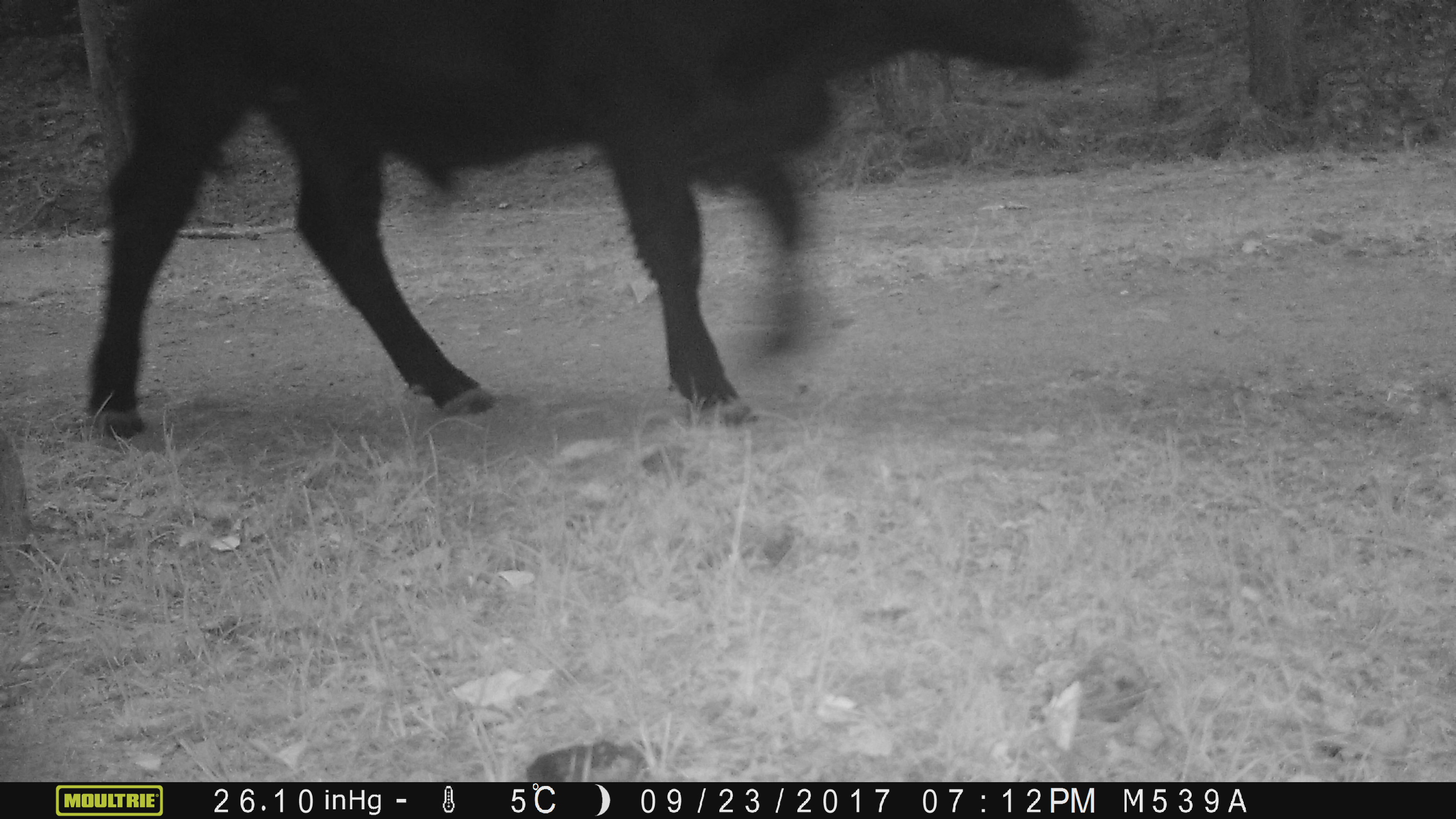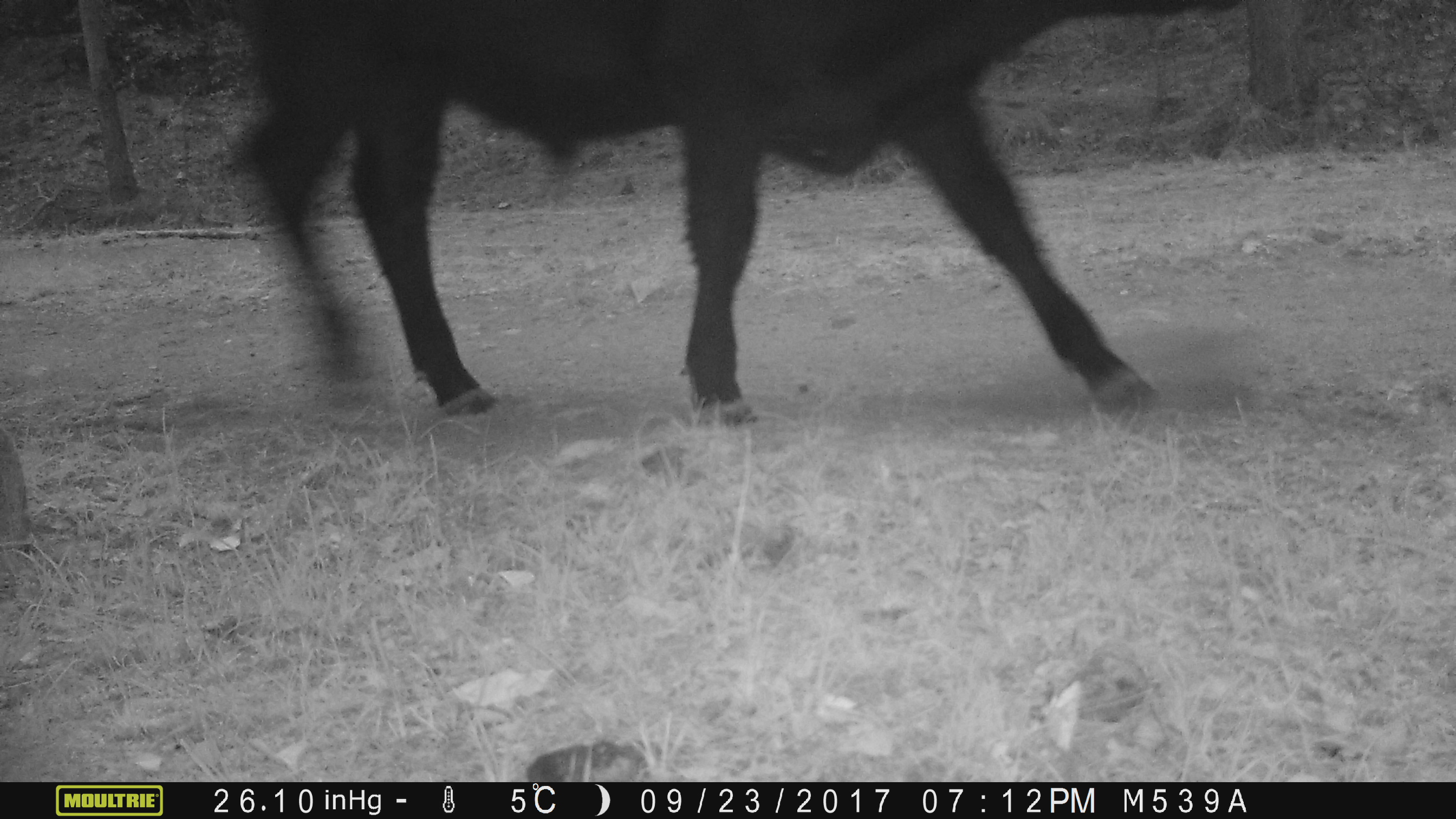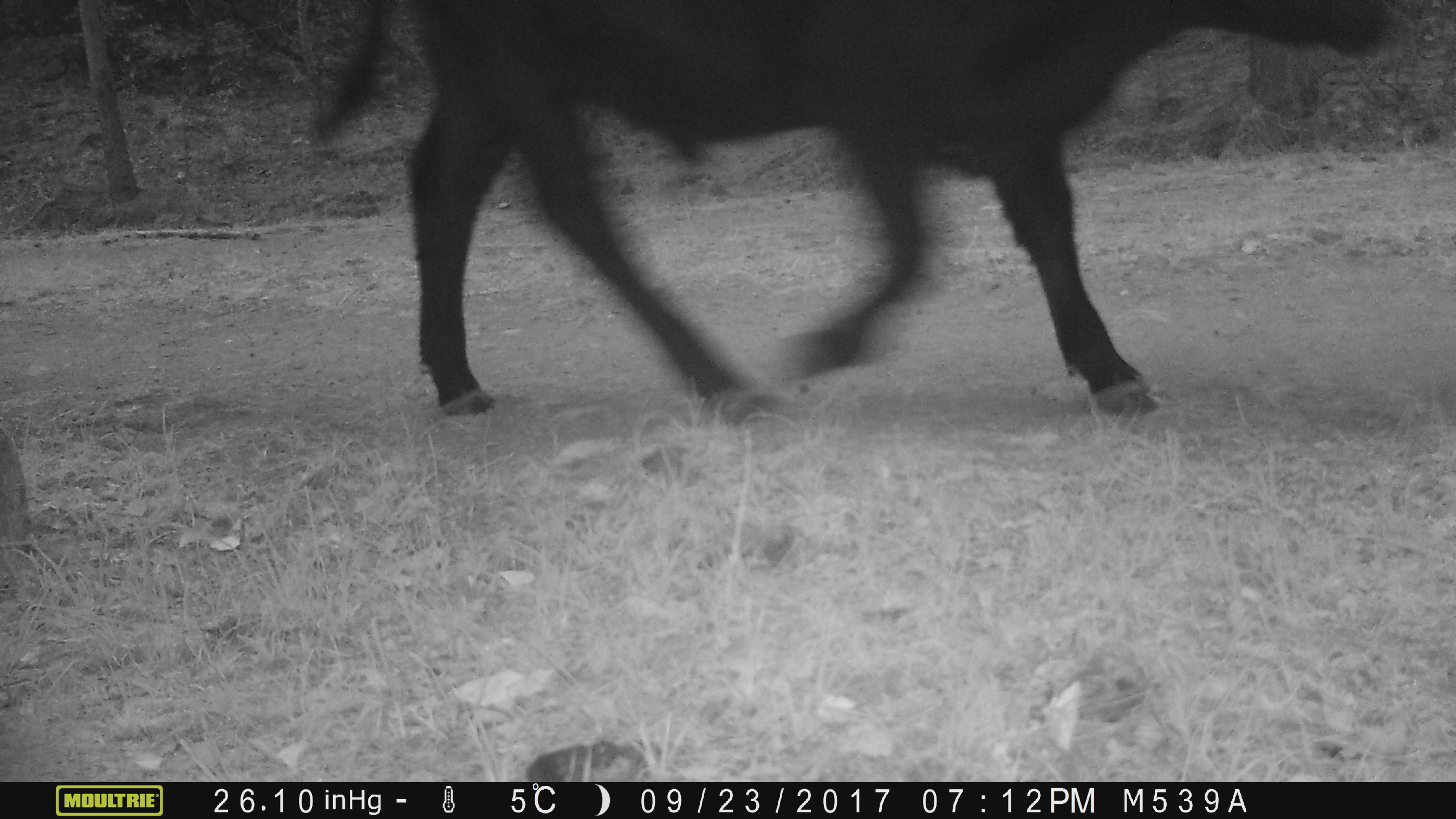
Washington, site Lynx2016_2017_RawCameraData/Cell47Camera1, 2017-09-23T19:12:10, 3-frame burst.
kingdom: Animalia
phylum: Chordata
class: Mammalia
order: Artiodactyla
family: Bovidae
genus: Bos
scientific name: Bos taurus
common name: domestic cattle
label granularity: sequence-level